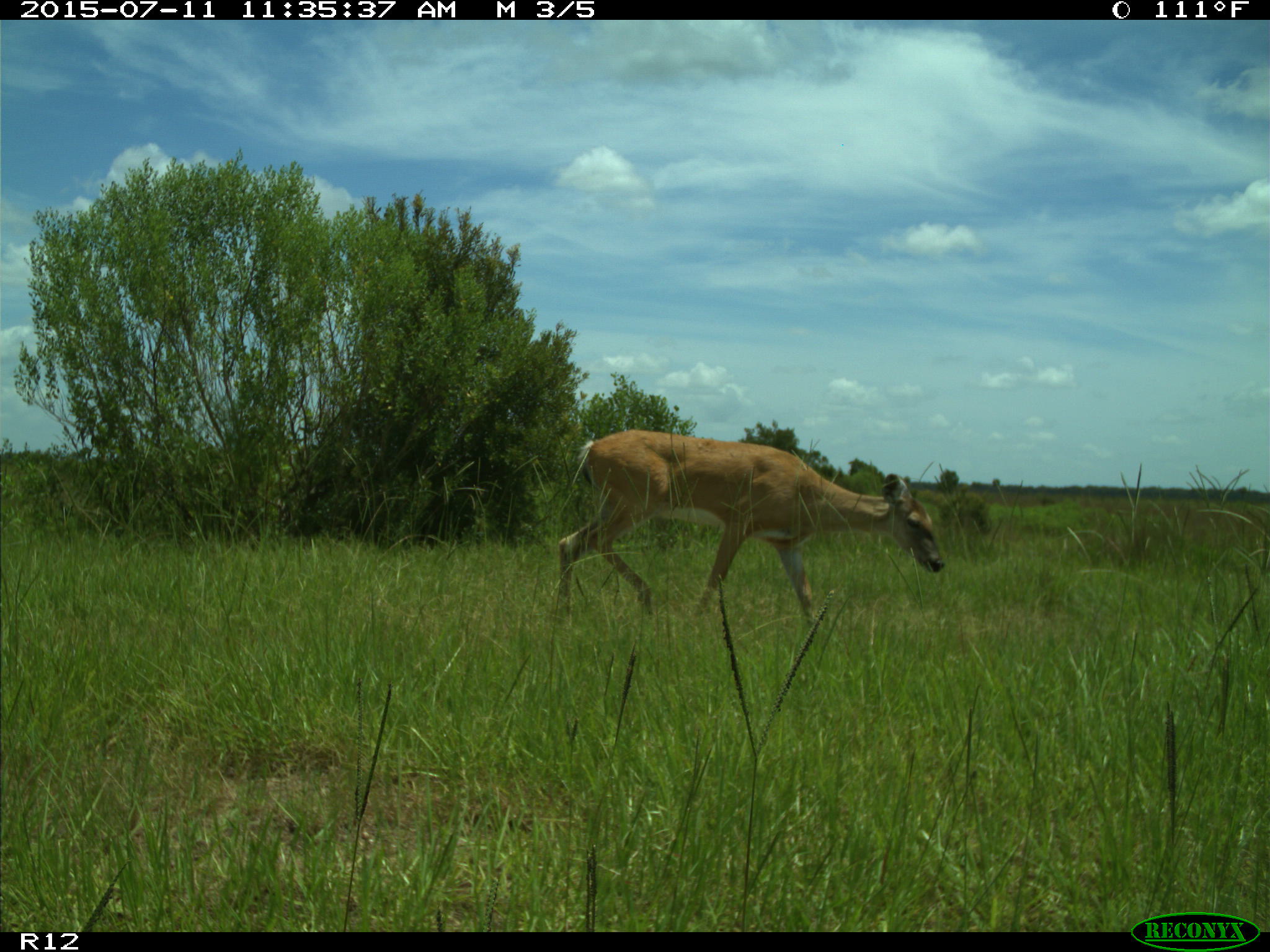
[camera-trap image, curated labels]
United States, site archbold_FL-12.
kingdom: Animalia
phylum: Chordata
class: Mammalia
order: Artiodactyla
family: Cervidae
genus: Odocoileus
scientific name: Odocoileus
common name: deer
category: unidentified deer